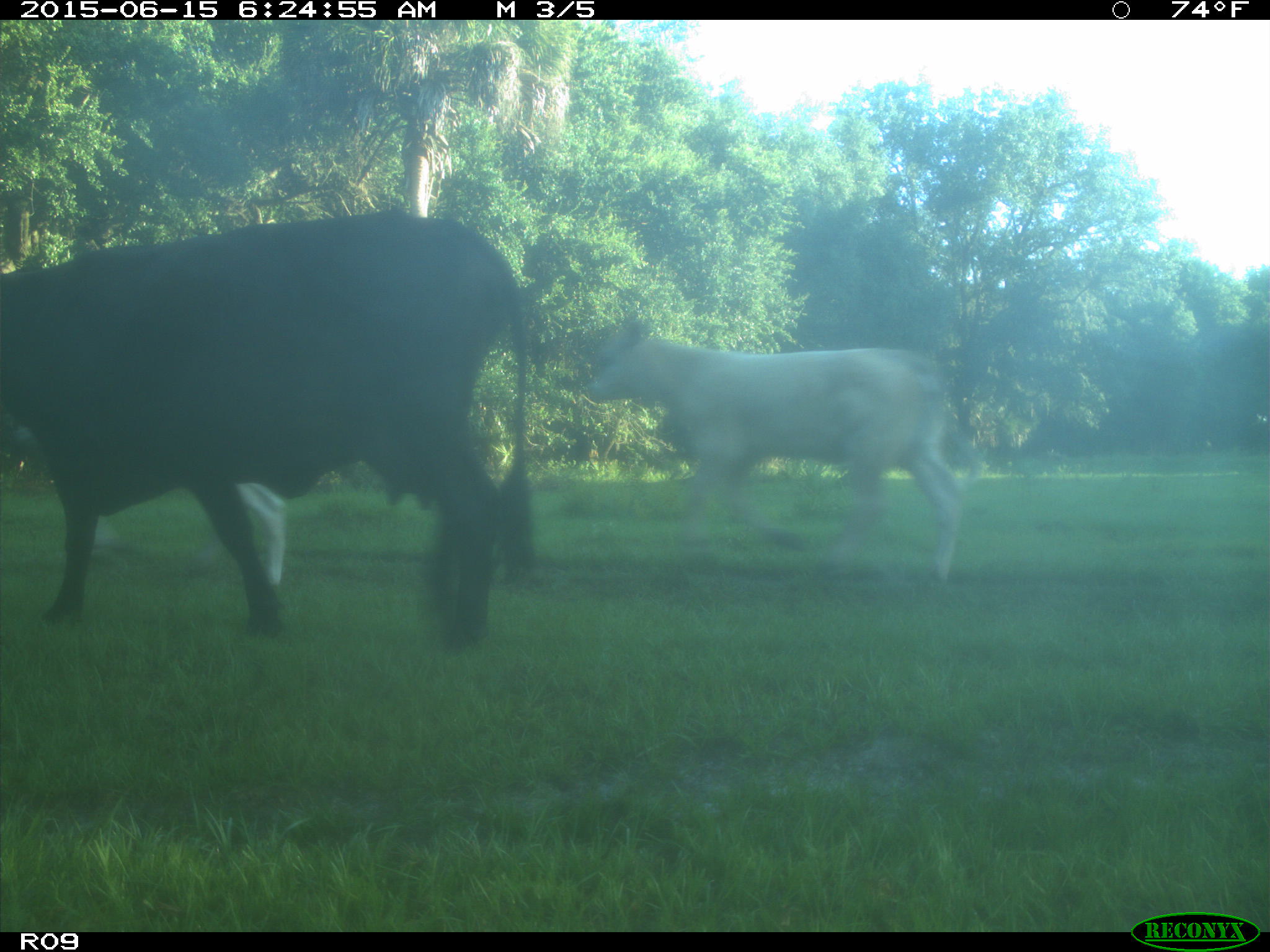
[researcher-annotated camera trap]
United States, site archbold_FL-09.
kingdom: Animalia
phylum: Chordata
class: Mammalia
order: Artiodactyla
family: Bovidae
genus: Bos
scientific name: Bos taurus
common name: domestic cow